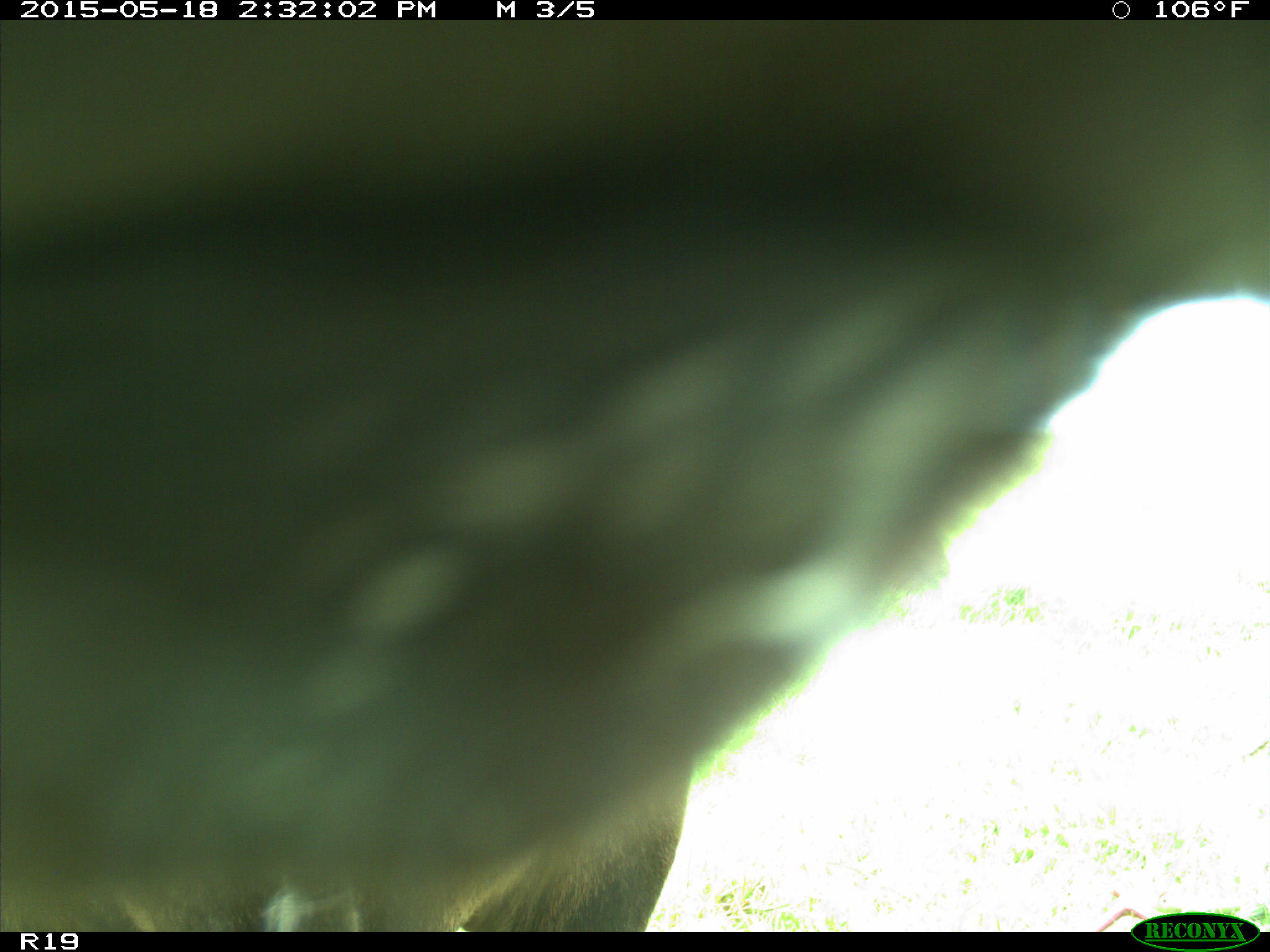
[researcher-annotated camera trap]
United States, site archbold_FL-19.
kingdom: Animalia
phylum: Chordata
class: Mammalia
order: Artiodactyla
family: Bovidae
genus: Bos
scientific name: Bos taurus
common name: domestic cow